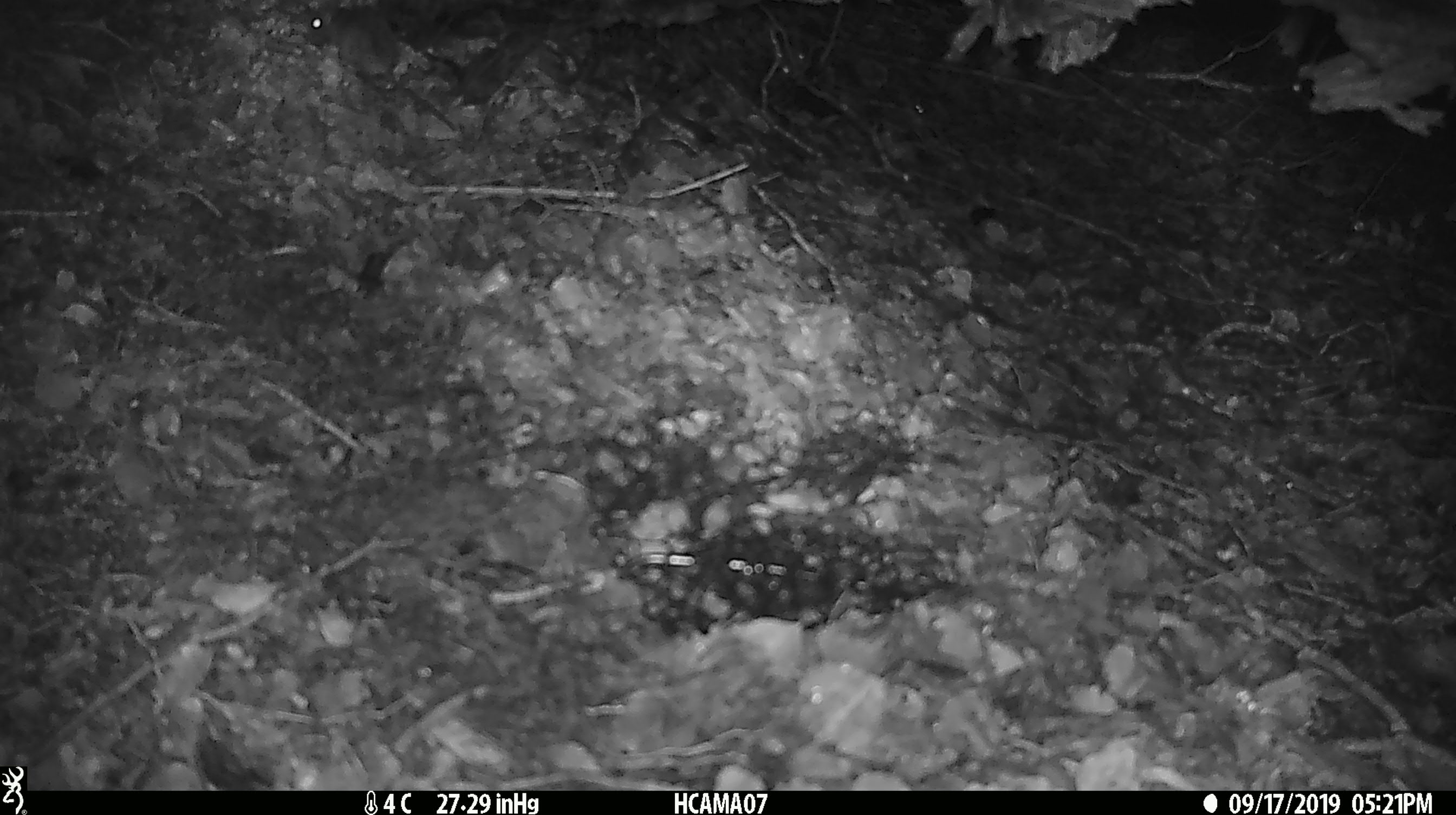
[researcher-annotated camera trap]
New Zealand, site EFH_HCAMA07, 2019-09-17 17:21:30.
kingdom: Animalia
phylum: Chordata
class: Mammalia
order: Rodentia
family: Muridae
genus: Mus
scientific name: Mus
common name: mouse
Mouse (Mus).